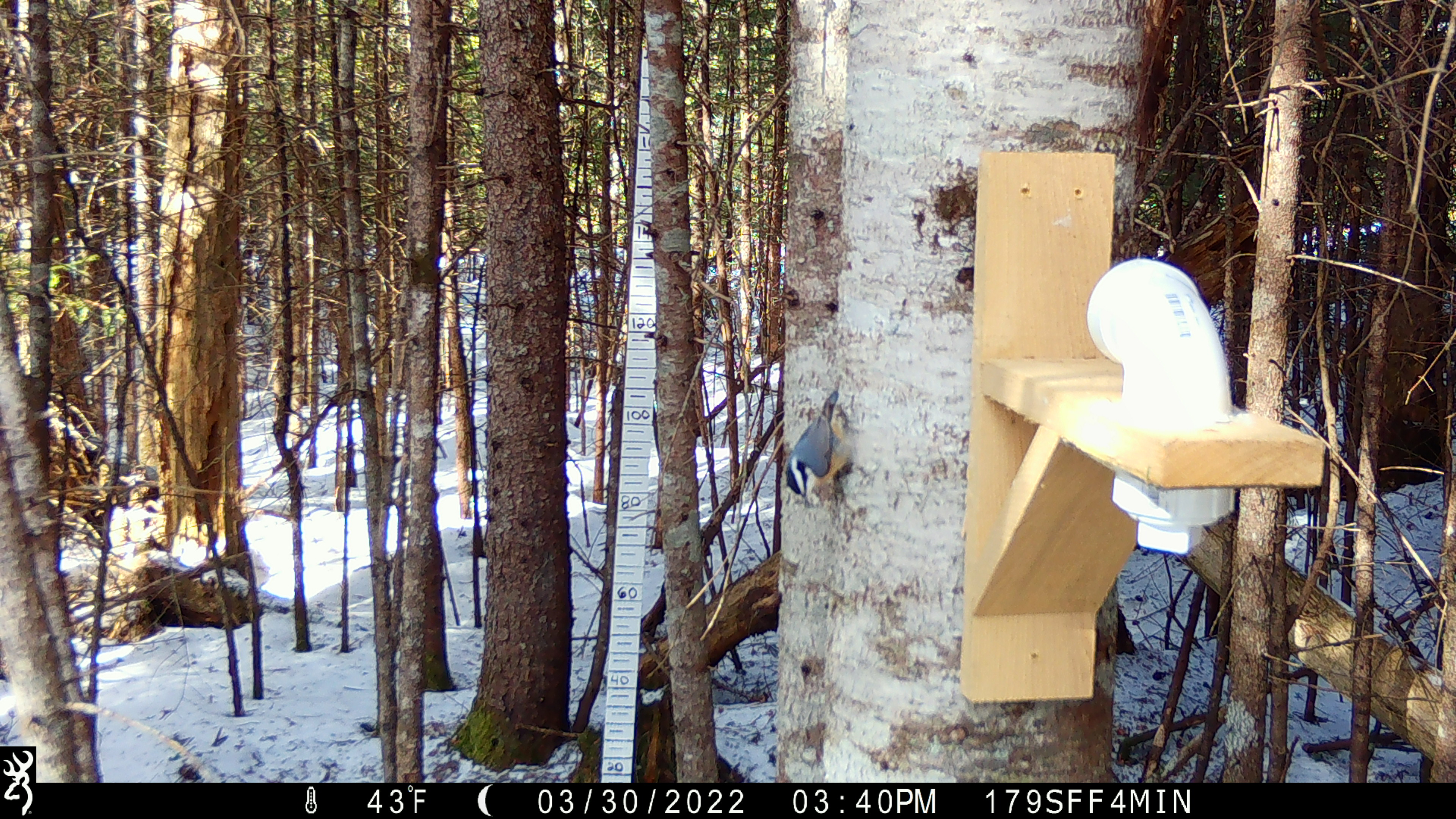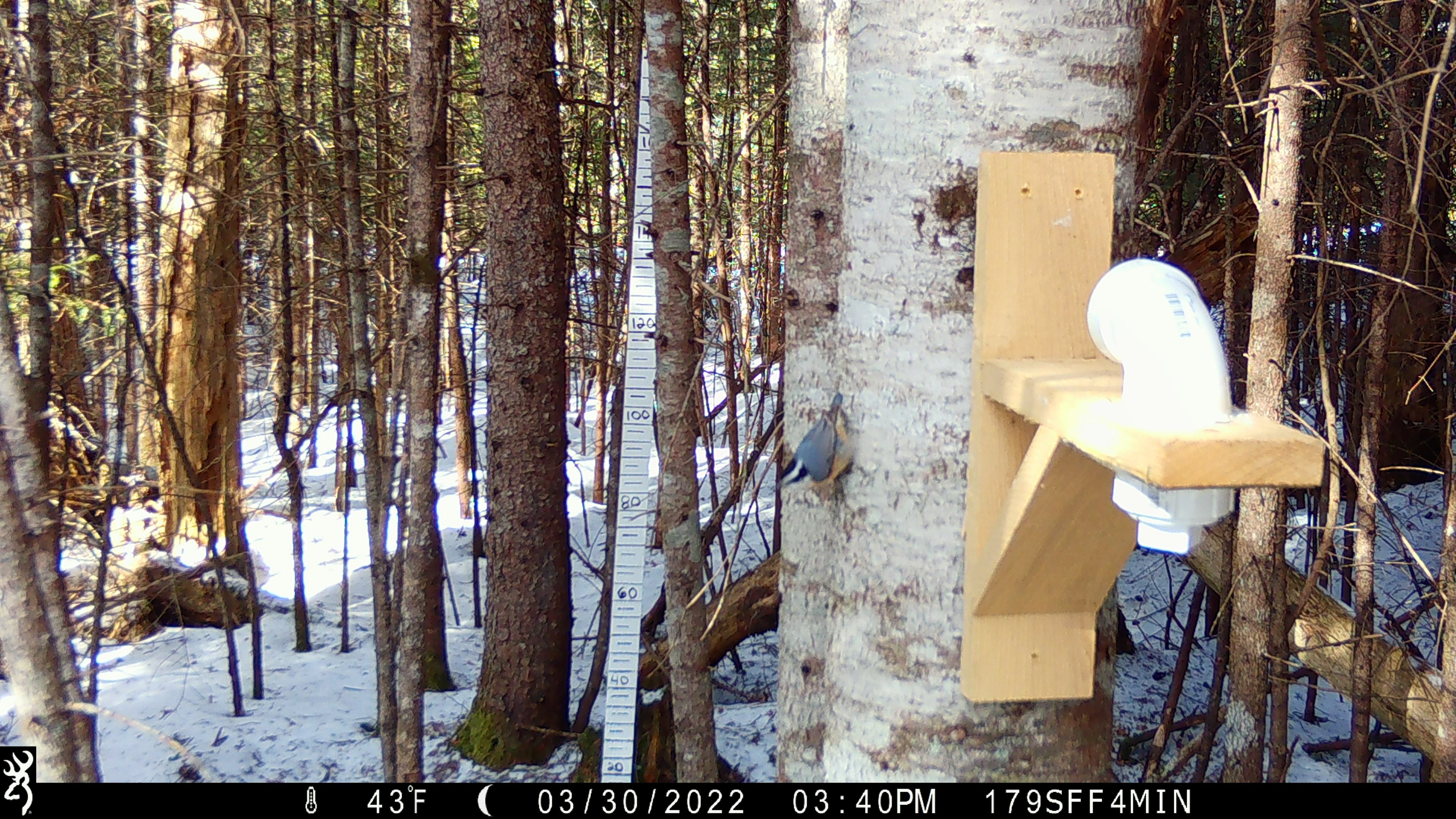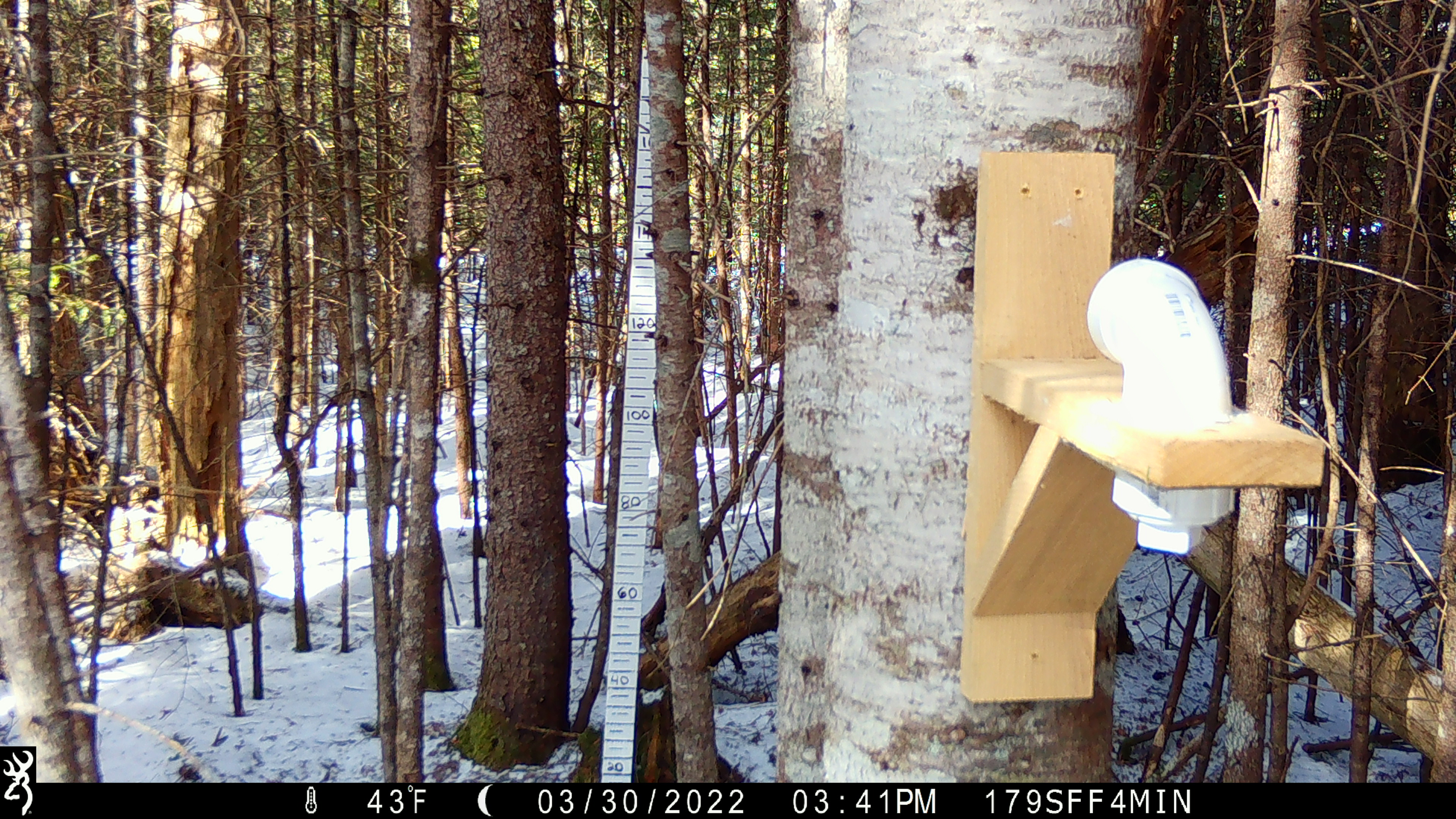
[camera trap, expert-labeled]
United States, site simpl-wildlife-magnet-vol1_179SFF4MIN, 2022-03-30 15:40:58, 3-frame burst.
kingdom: Animalia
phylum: Chordata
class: Aves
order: Passeriformes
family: Sittidae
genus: Sitta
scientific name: Sitta canadensis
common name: red-breasted nuthatch